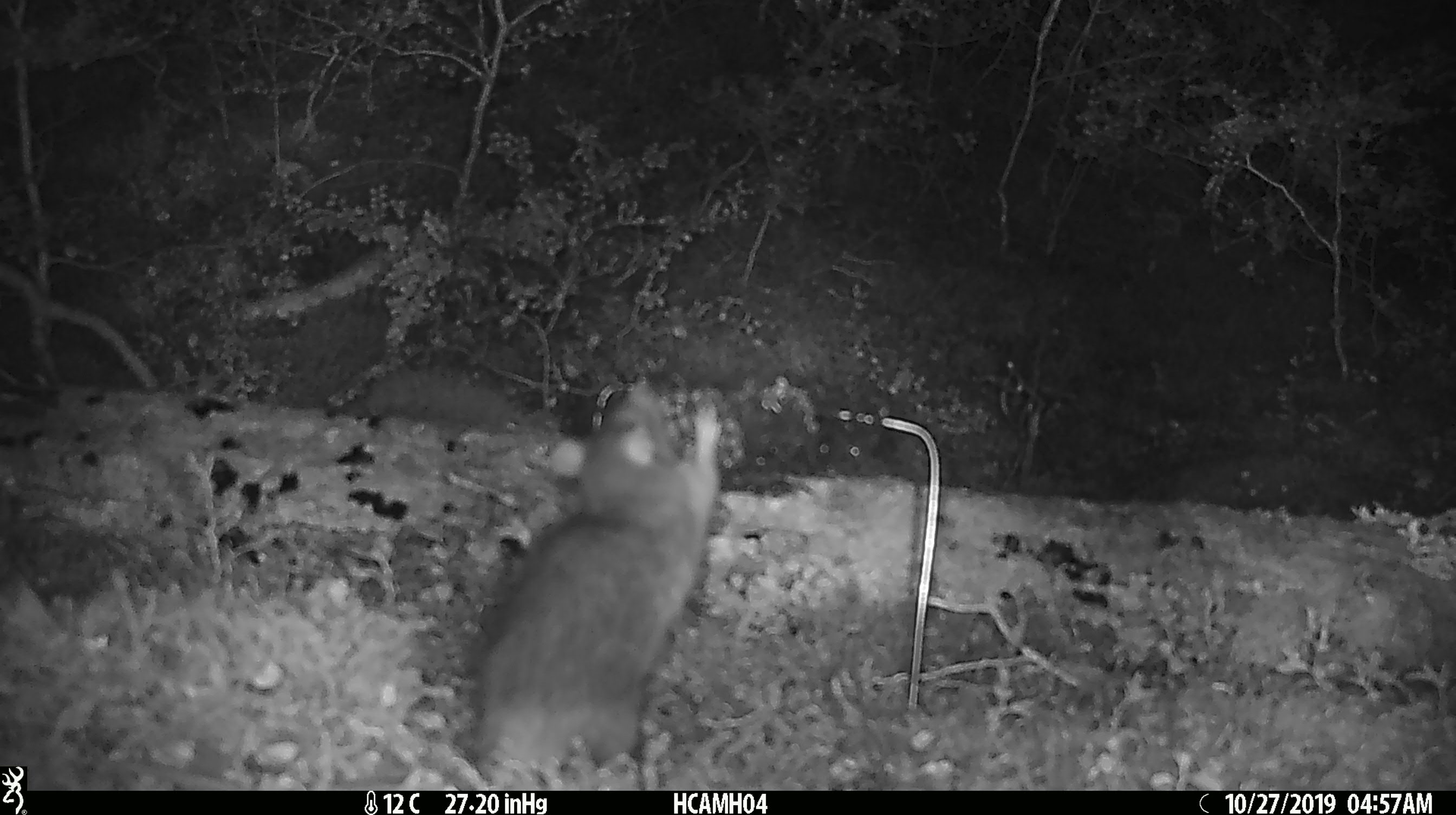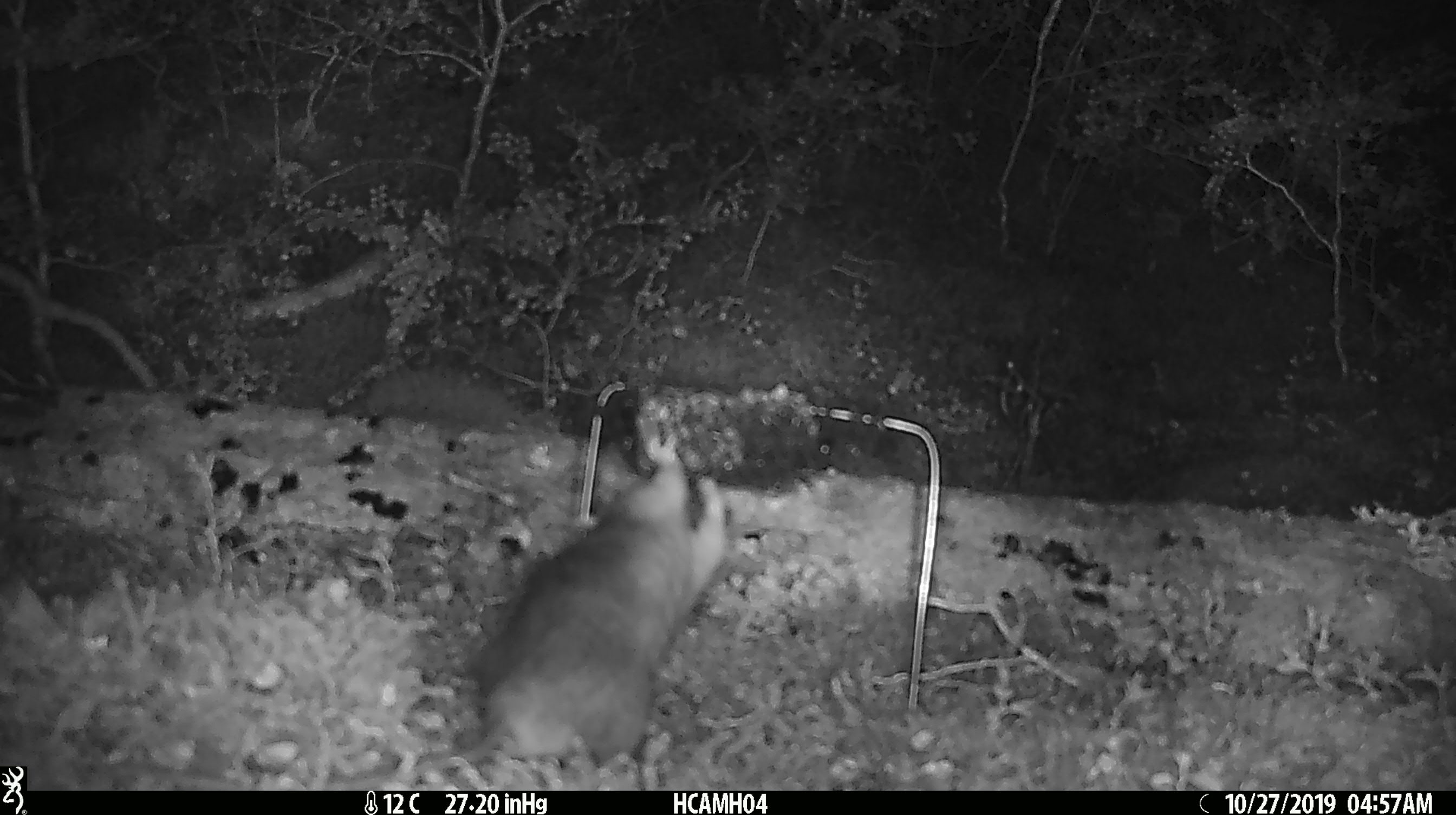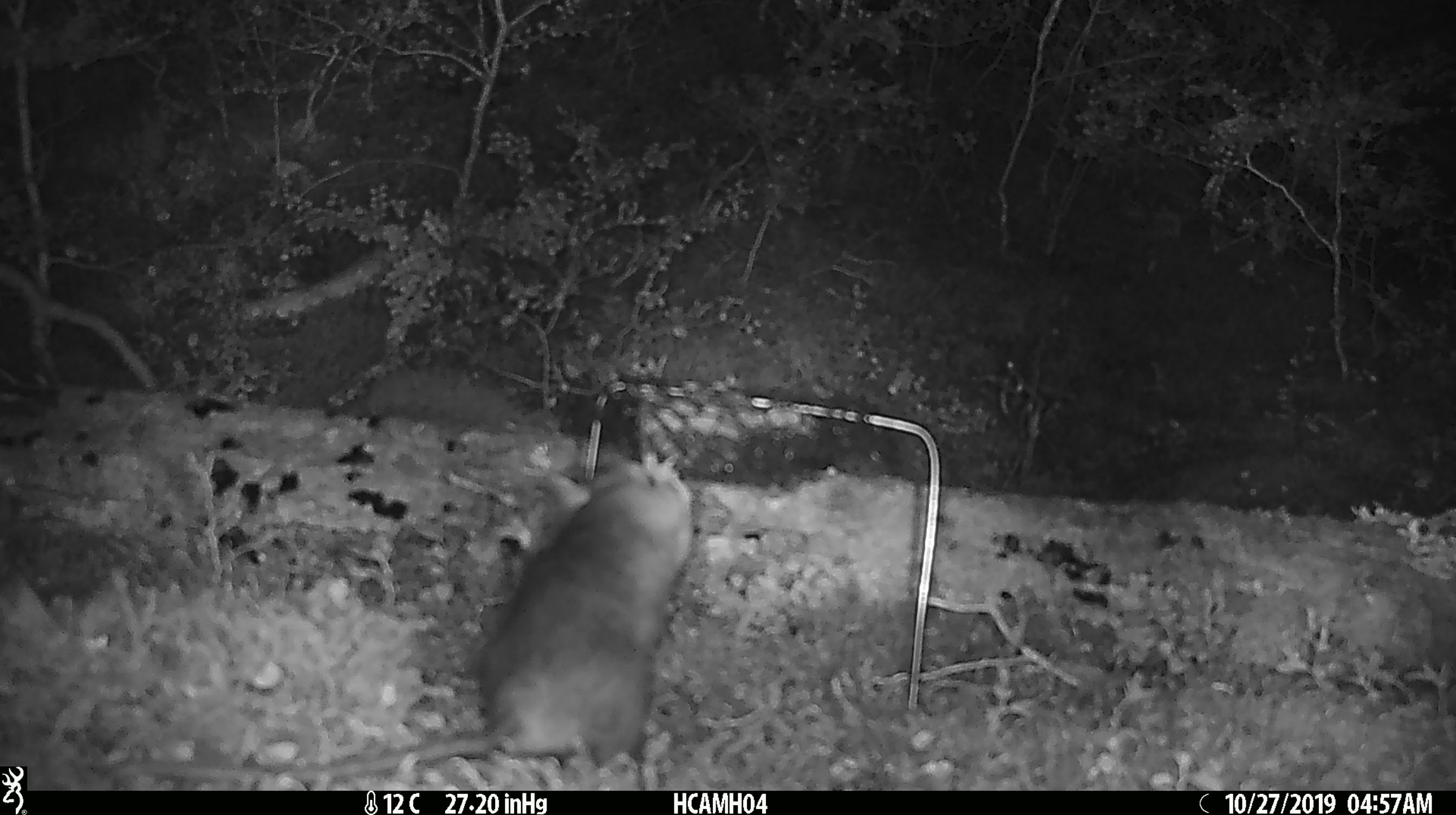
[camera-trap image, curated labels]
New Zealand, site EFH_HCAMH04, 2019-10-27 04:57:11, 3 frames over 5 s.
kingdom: Animalia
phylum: Chordata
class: Mammalia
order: Rodentia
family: Muridae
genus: Rattus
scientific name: Rattus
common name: rat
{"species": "rat (Rattus)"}